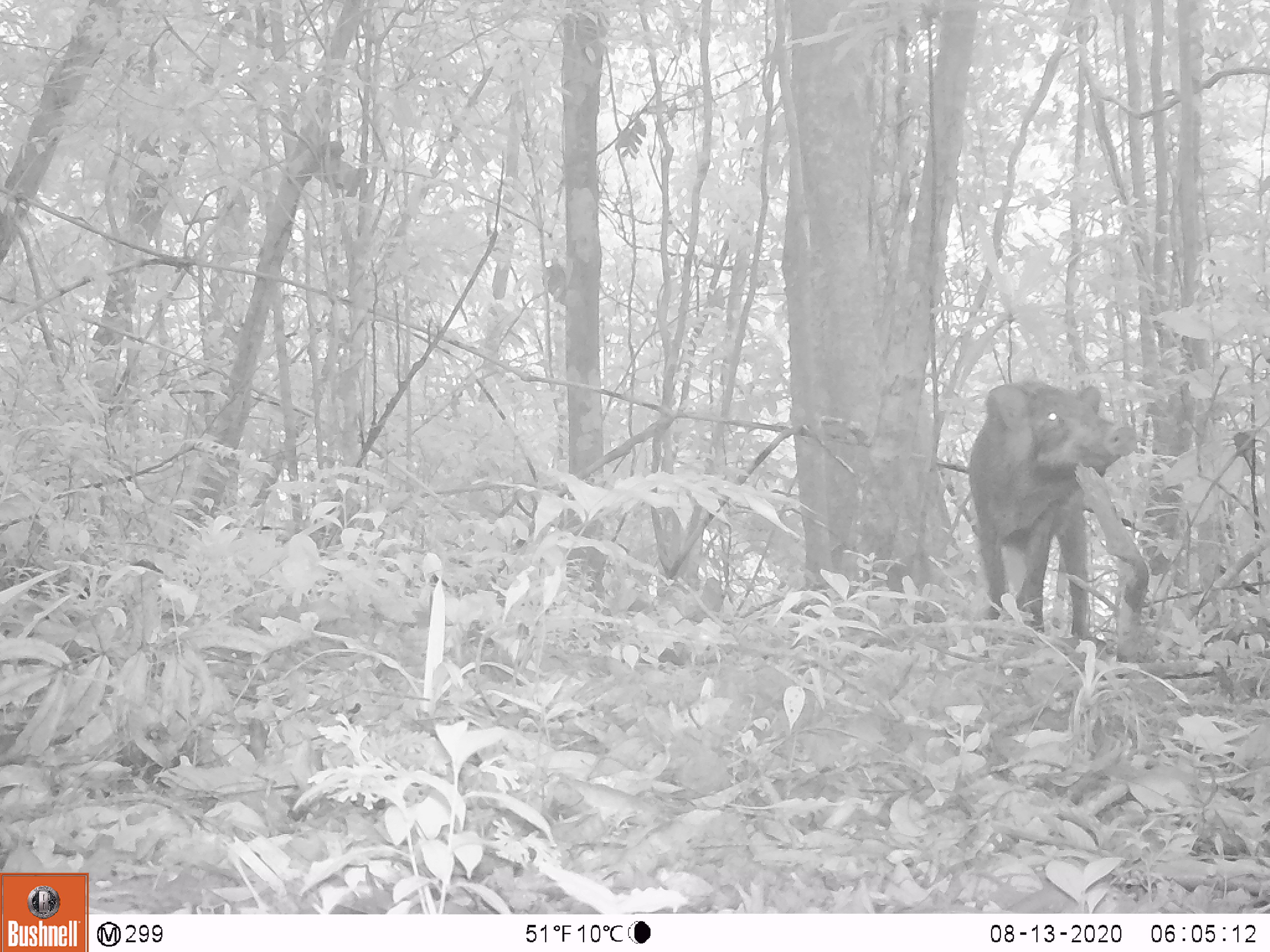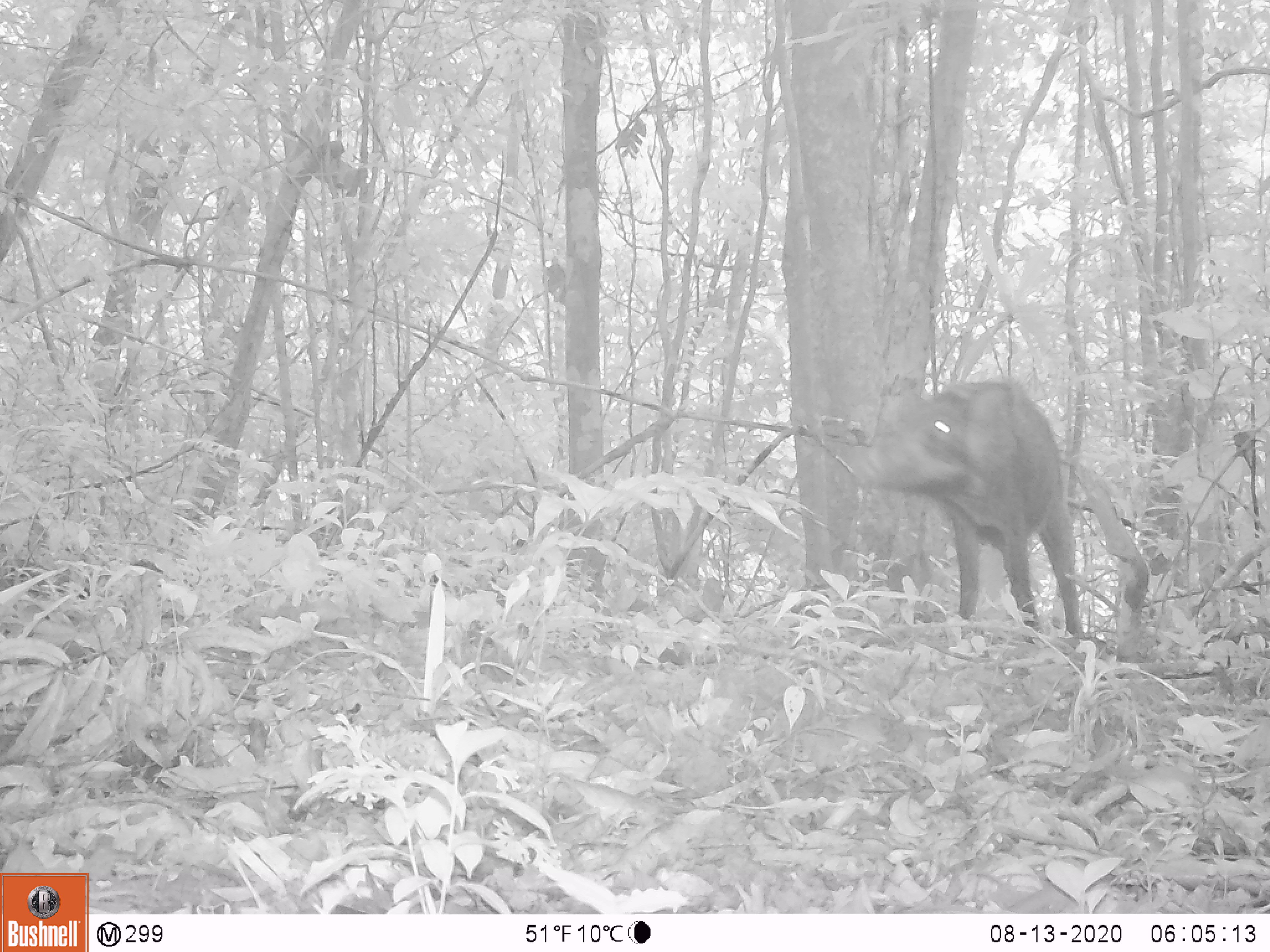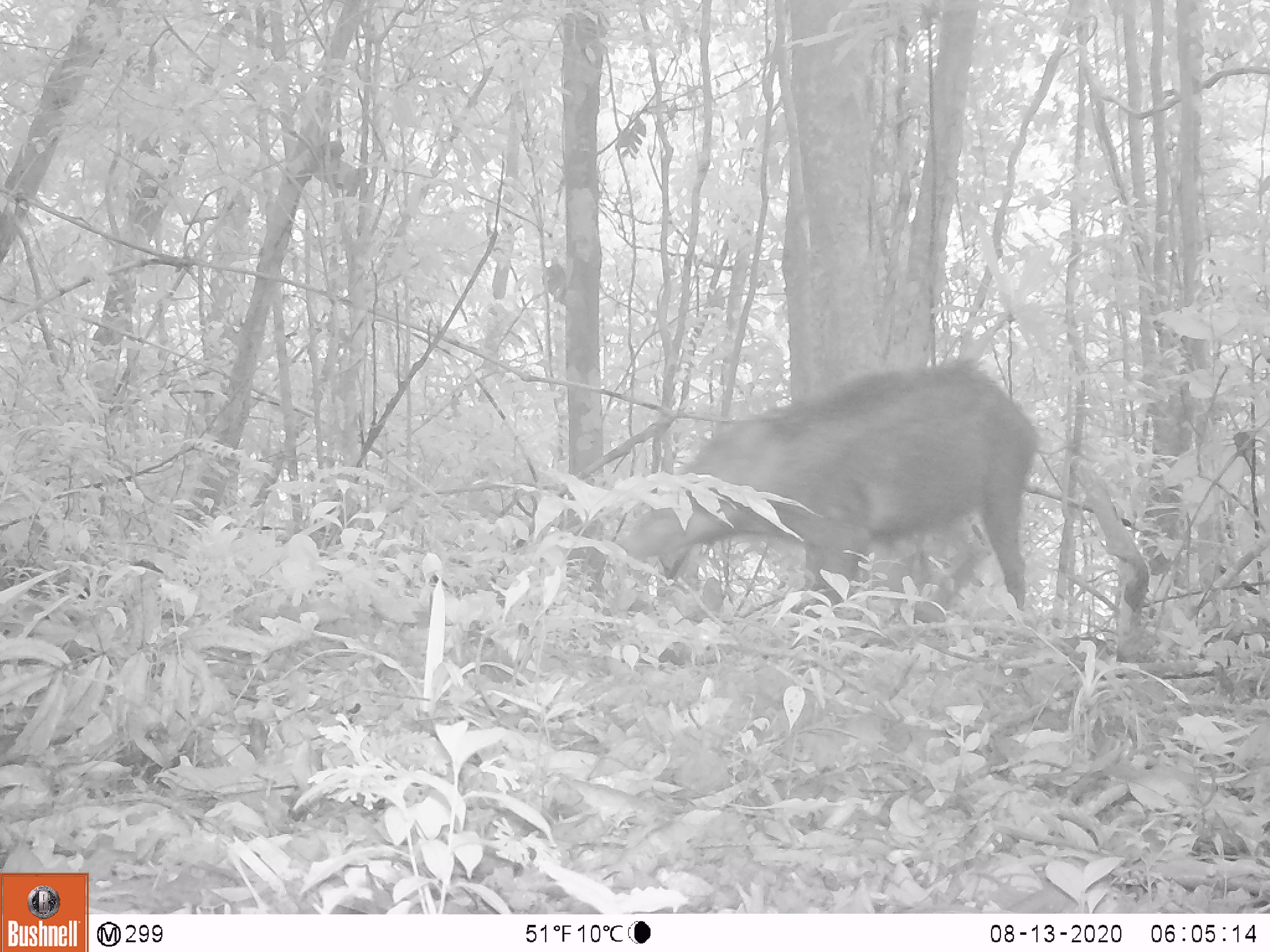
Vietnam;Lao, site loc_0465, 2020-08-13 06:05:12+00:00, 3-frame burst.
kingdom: Animalia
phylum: Chordata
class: Mammalia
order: Artiodactyla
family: Suidae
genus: Sus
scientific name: Sus scrofa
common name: eurasian wild pig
Eurasian wild pig (Sus scrofa). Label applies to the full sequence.